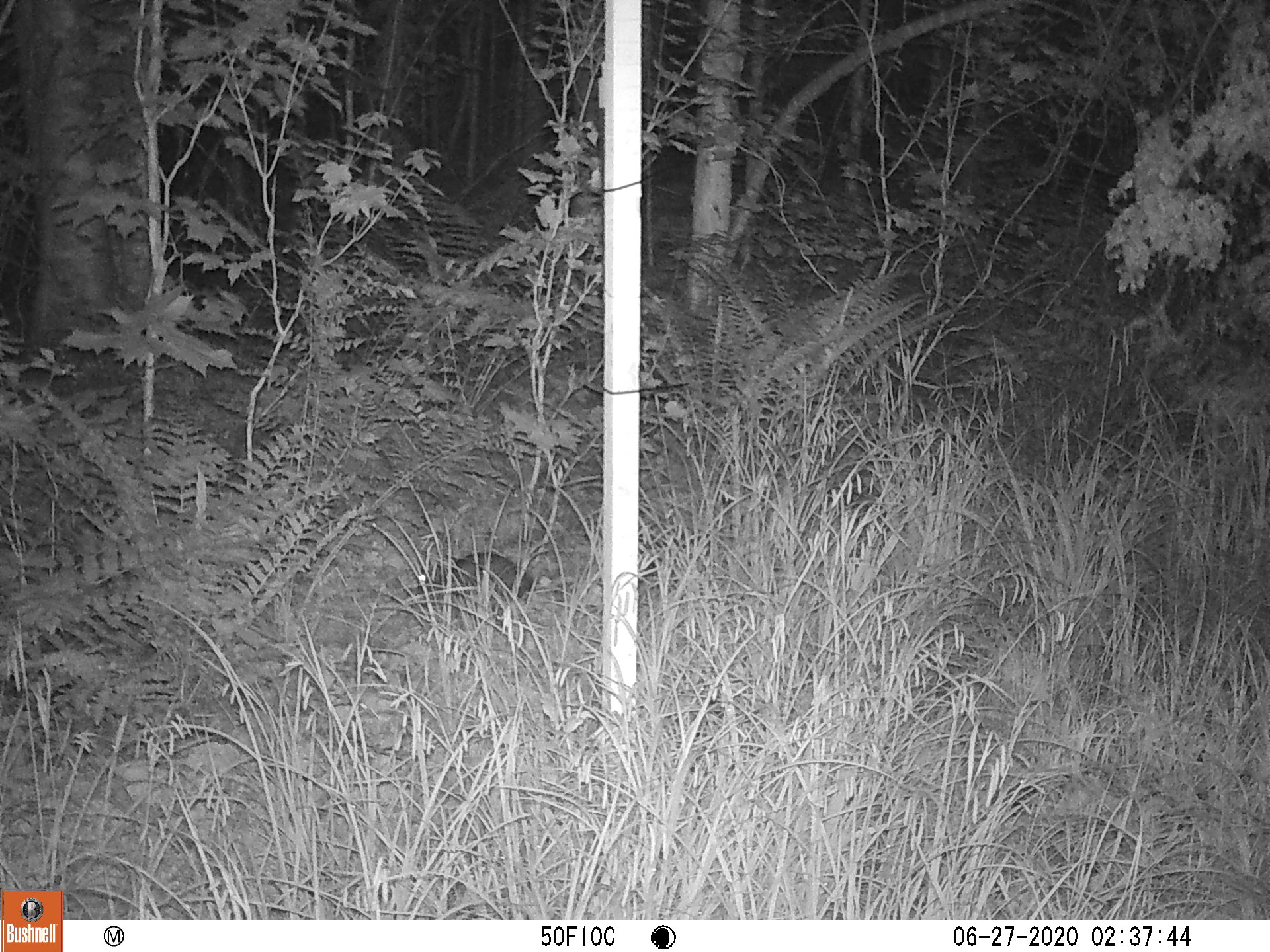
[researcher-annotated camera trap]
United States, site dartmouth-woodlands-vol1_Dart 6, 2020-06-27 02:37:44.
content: unidentified animal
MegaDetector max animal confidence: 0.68